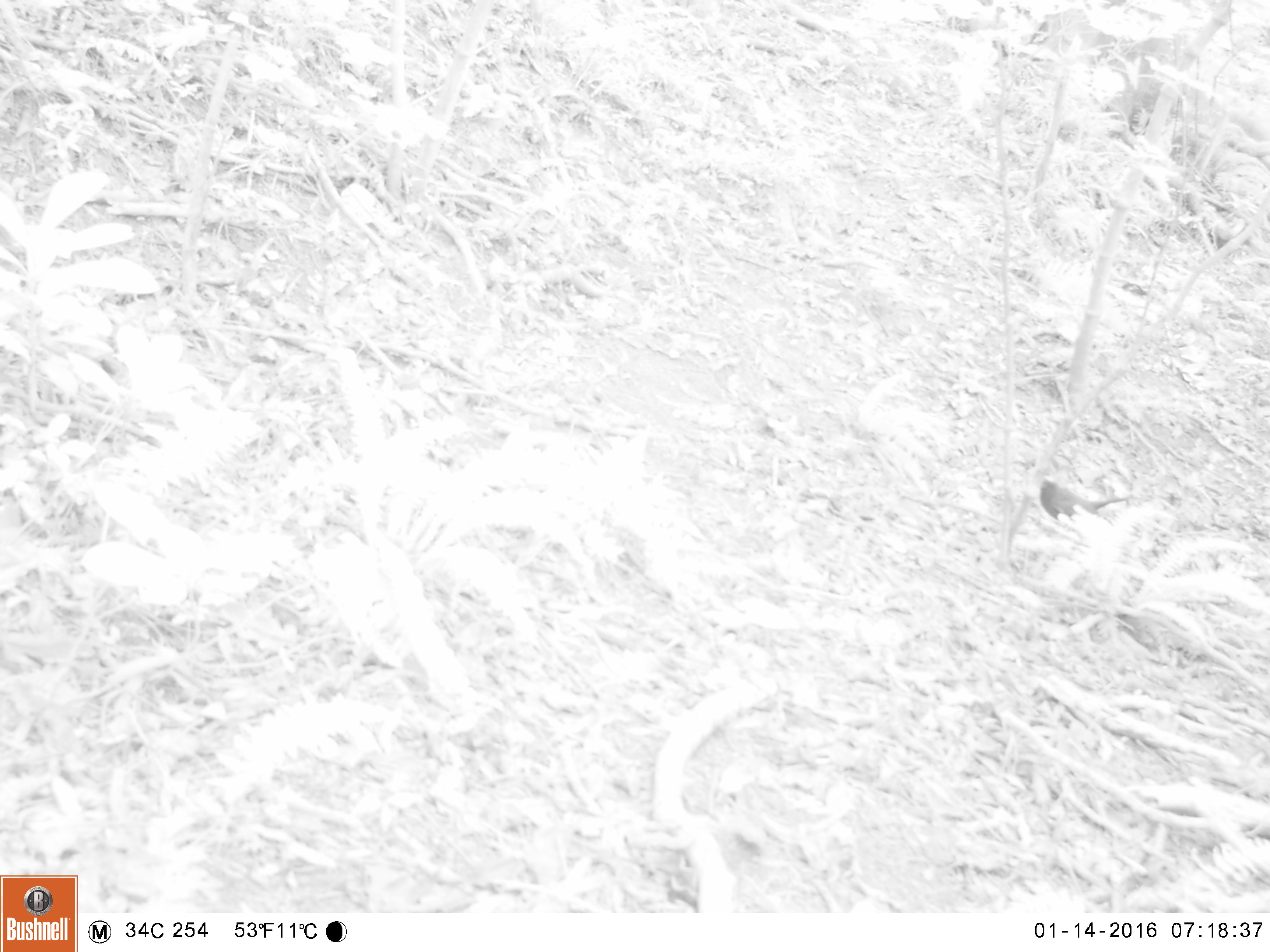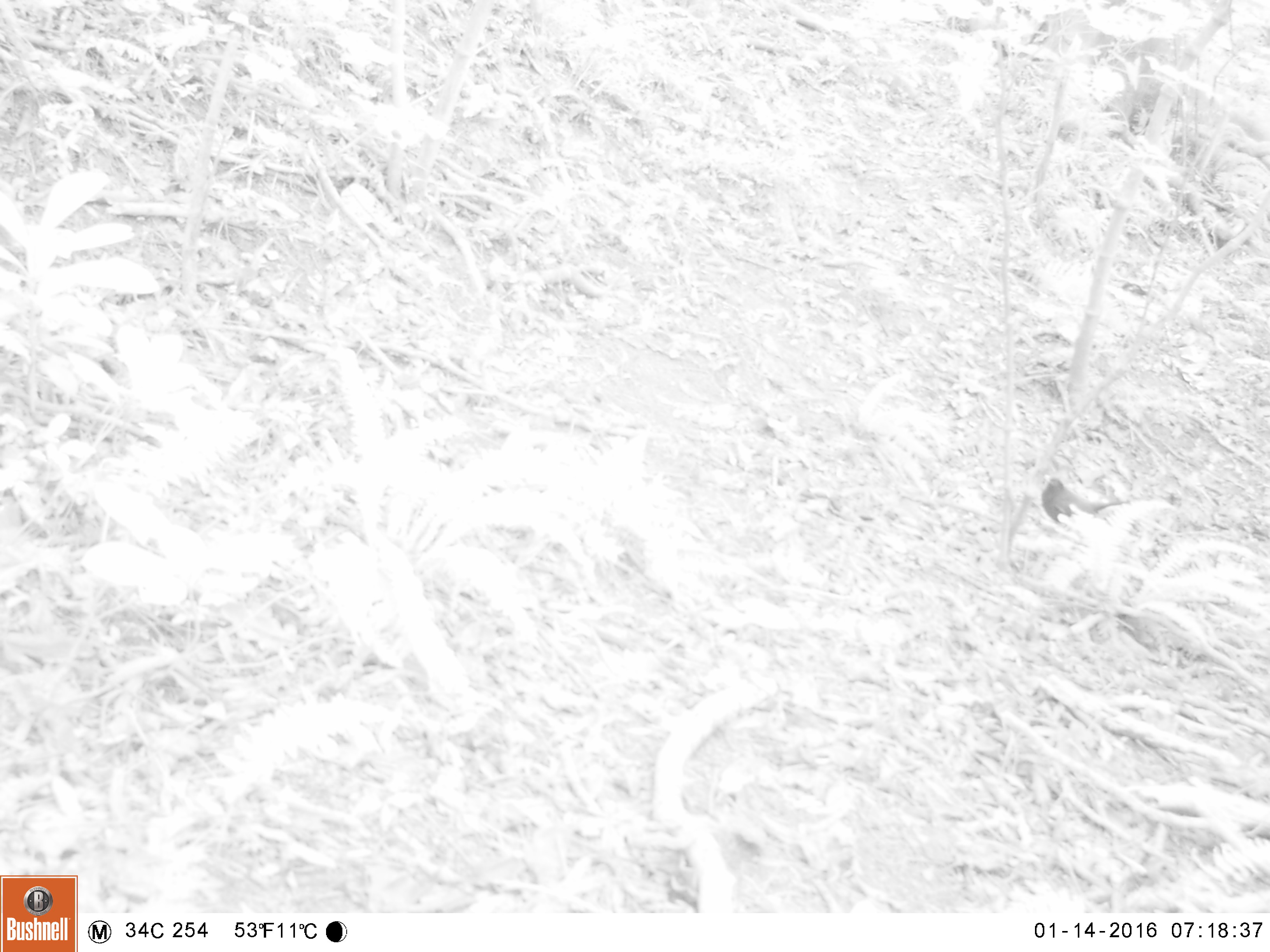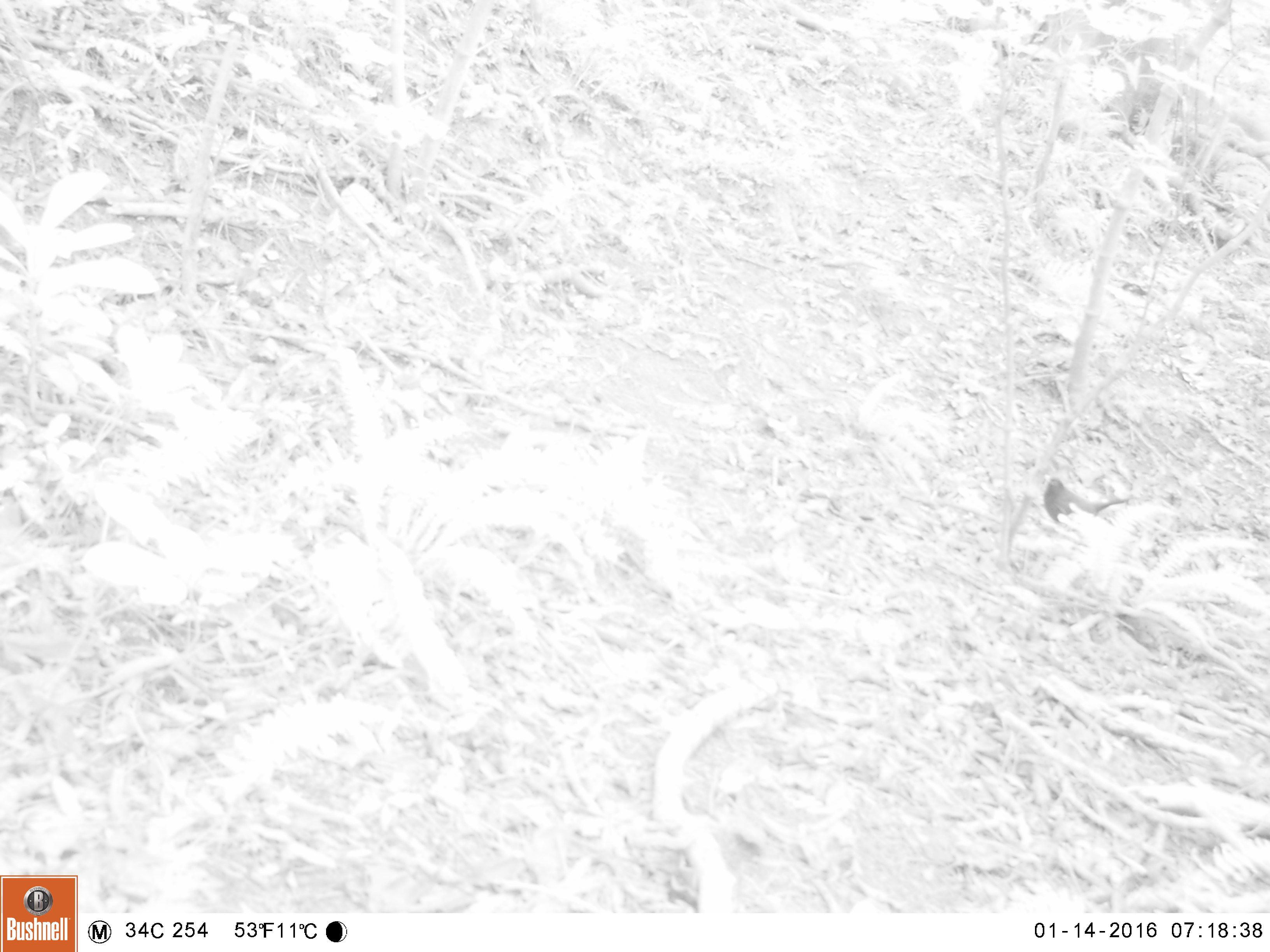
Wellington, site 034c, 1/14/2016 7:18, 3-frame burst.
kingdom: Animalia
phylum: Chordata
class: Aves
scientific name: Aves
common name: bird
Bird (Aves).